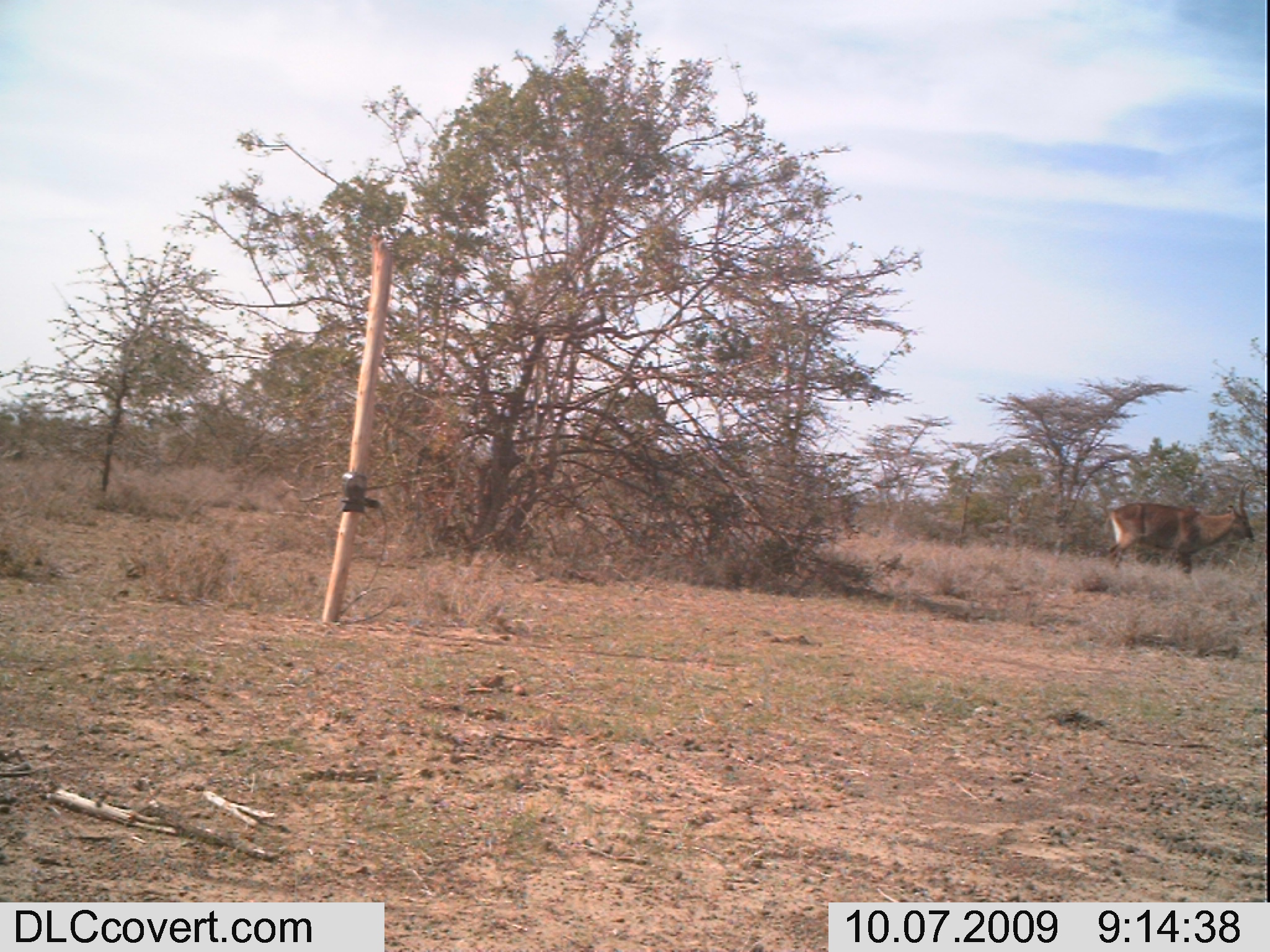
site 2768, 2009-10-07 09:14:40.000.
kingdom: Animalia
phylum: Chordata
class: Mammalia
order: Artiodactyla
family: Bovidae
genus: Kobus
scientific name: Kobus ellipsiprymnus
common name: waterbuck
Kobus ellipsiprymnus (waterbuck), count 1.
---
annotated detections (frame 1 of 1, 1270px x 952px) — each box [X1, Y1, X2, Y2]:
kobus ellipsiprymnus: [1098, 478, 1256, 581]